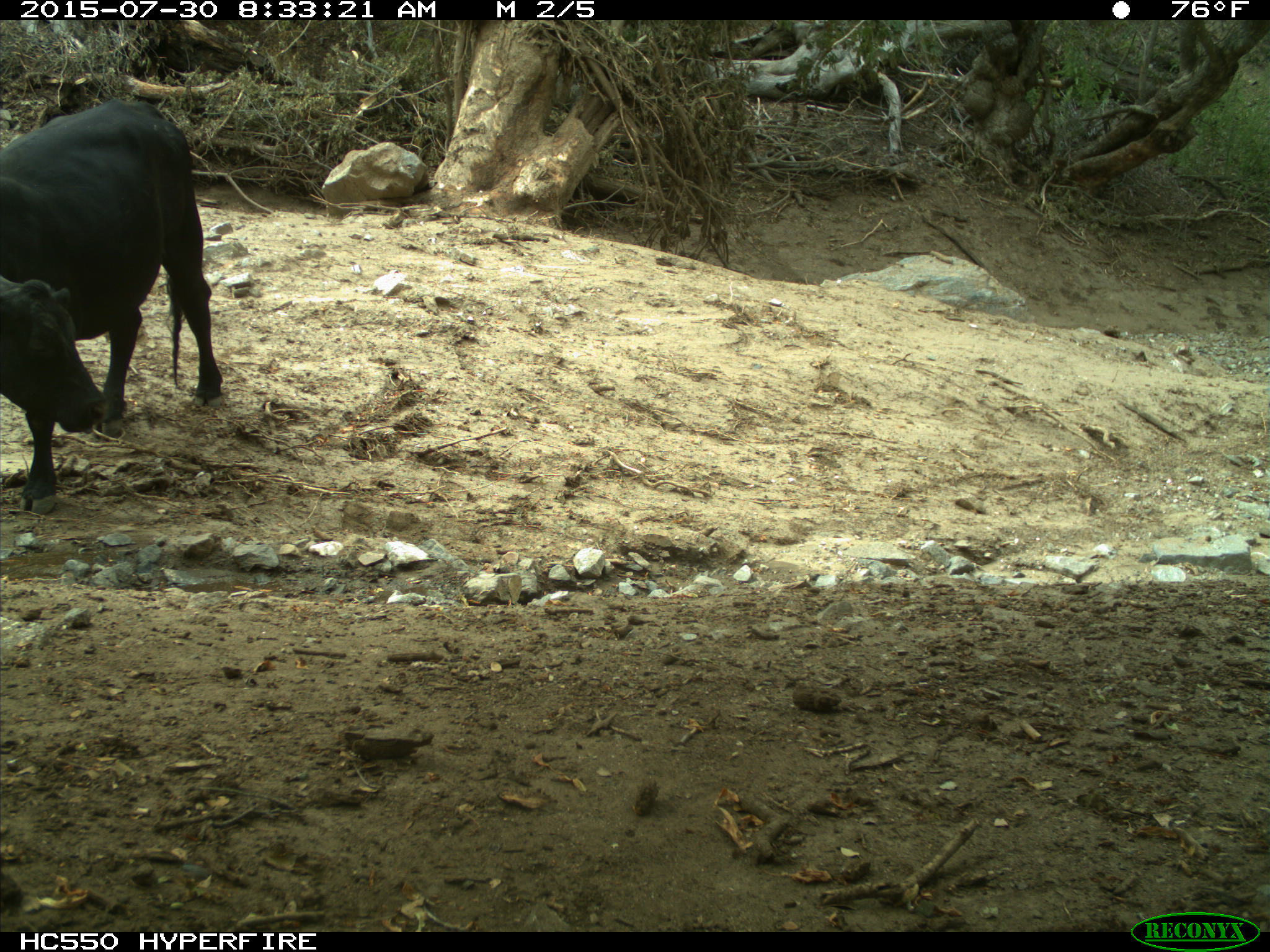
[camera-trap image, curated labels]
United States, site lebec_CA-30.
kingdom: Animalia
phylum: Chordata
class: Mammalia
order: Artiodactyla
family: Bovidae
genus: Bos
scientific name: Bos taurus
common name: domestic cow